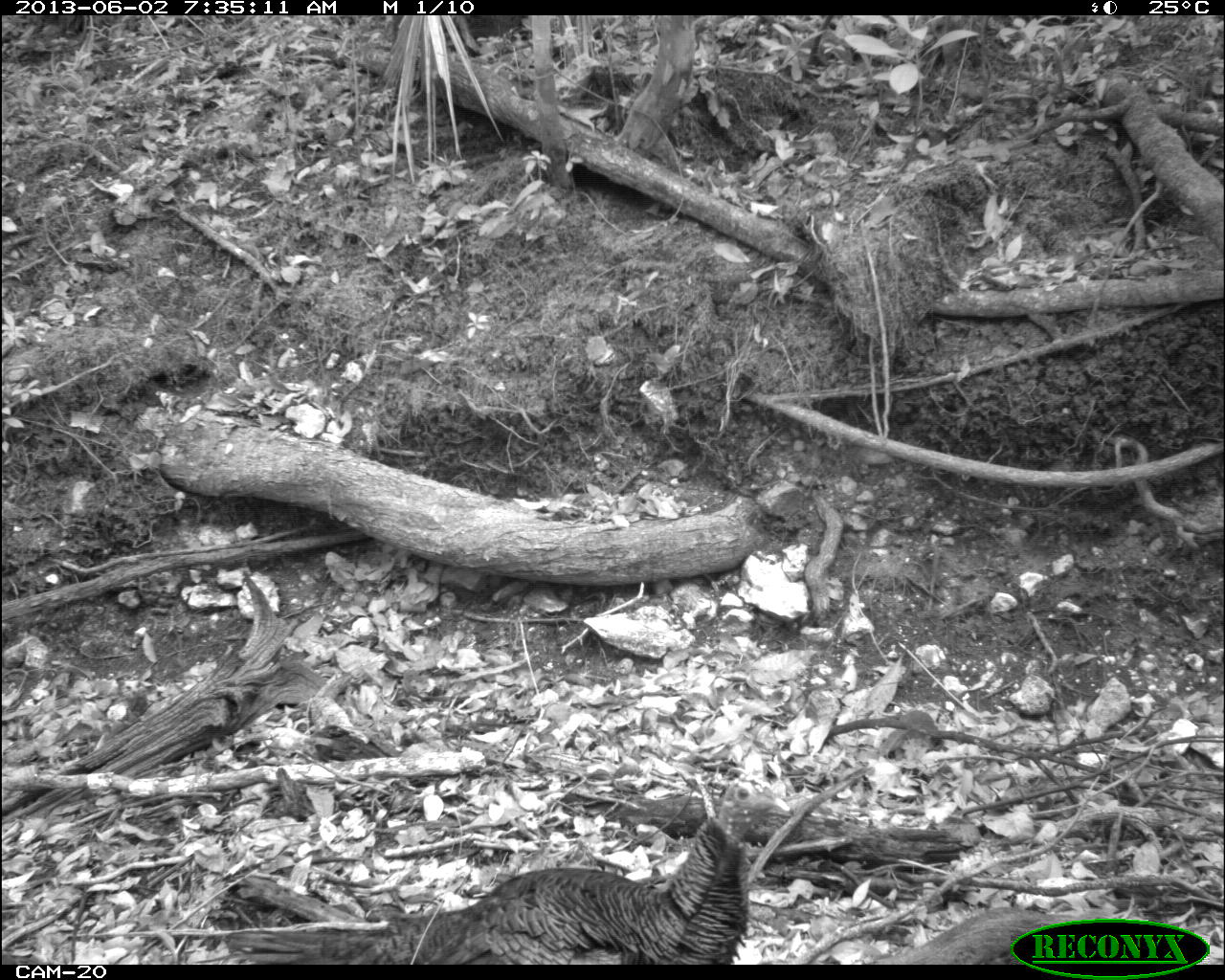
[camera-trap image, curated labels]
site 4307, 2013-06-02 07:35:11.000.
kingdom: Animalia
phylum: Chordata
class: Aves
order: Galliformes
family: Phasianidae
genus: Meleagris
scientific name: Meleagris ocellata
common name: ocellated turkey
Meleagris ocellata (ocellated turkey), count 1, sex female.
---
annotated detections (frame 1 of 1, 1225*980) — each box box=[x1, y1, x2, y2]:
meleagris ocellata: box=[218, 781, 790, 961]